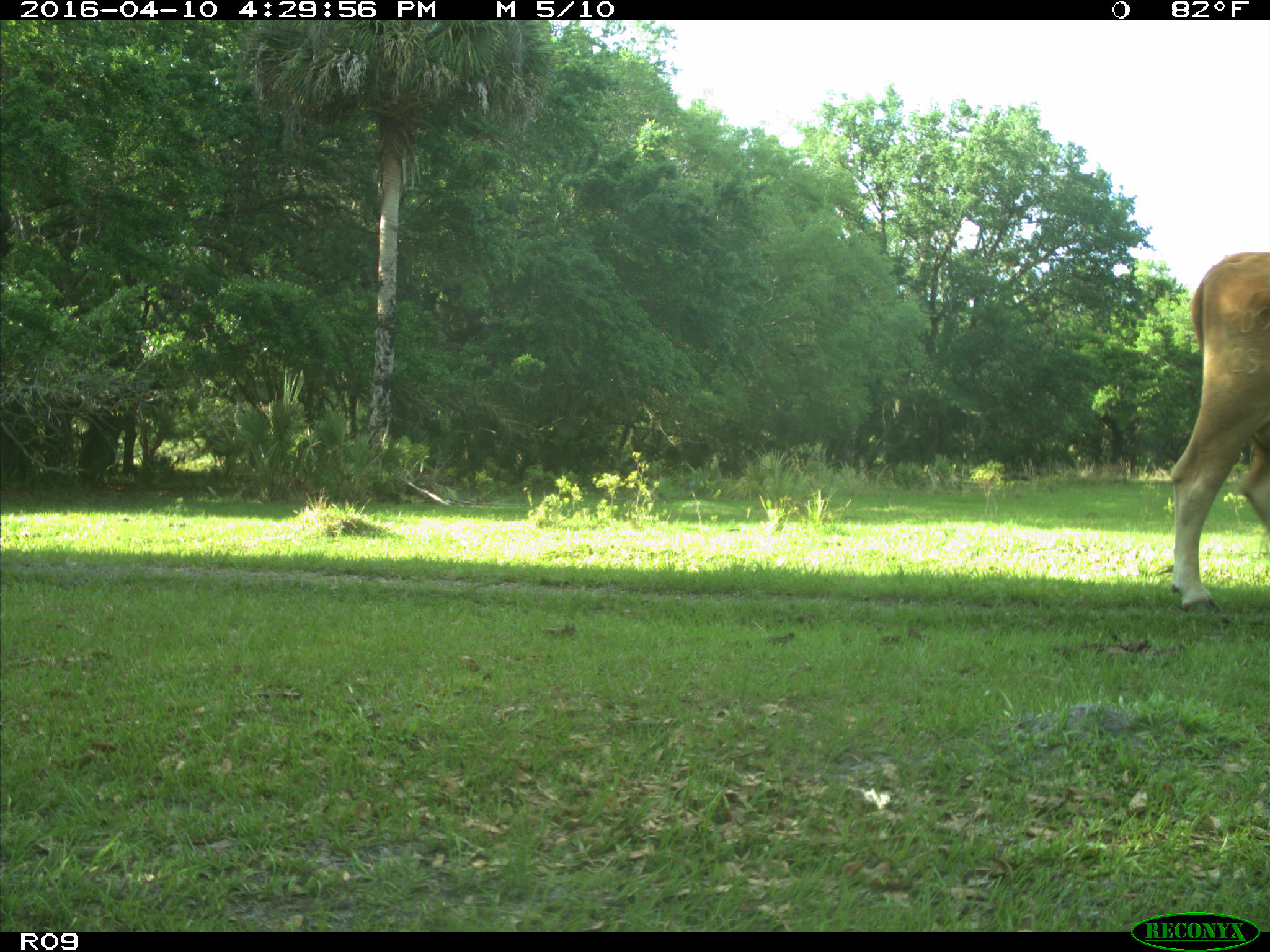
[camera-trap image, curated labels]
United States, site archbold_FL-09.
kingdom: Animalia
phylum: Chordata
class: Mammalia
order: Artiodactyla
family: Bovidae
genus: Bos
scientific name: Bos taurus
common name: domestic cow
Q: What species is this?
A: Bos taurus (domestic cow).